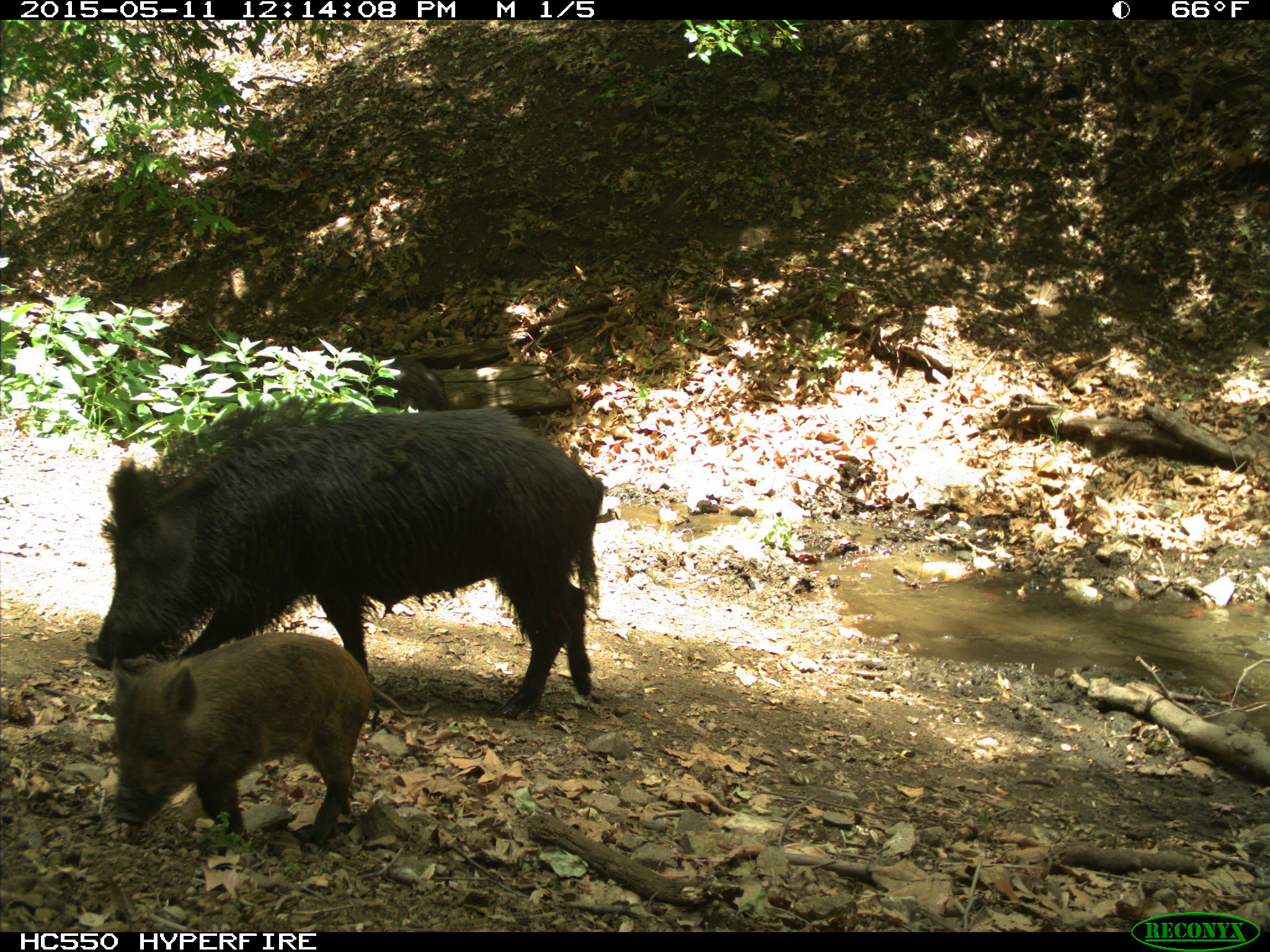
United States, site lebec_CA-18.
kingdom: Animalia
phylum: Chordata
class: Mammalia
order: Artiodactyla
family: Suidae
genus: Sus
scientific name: Sus scrofa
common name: wild boar